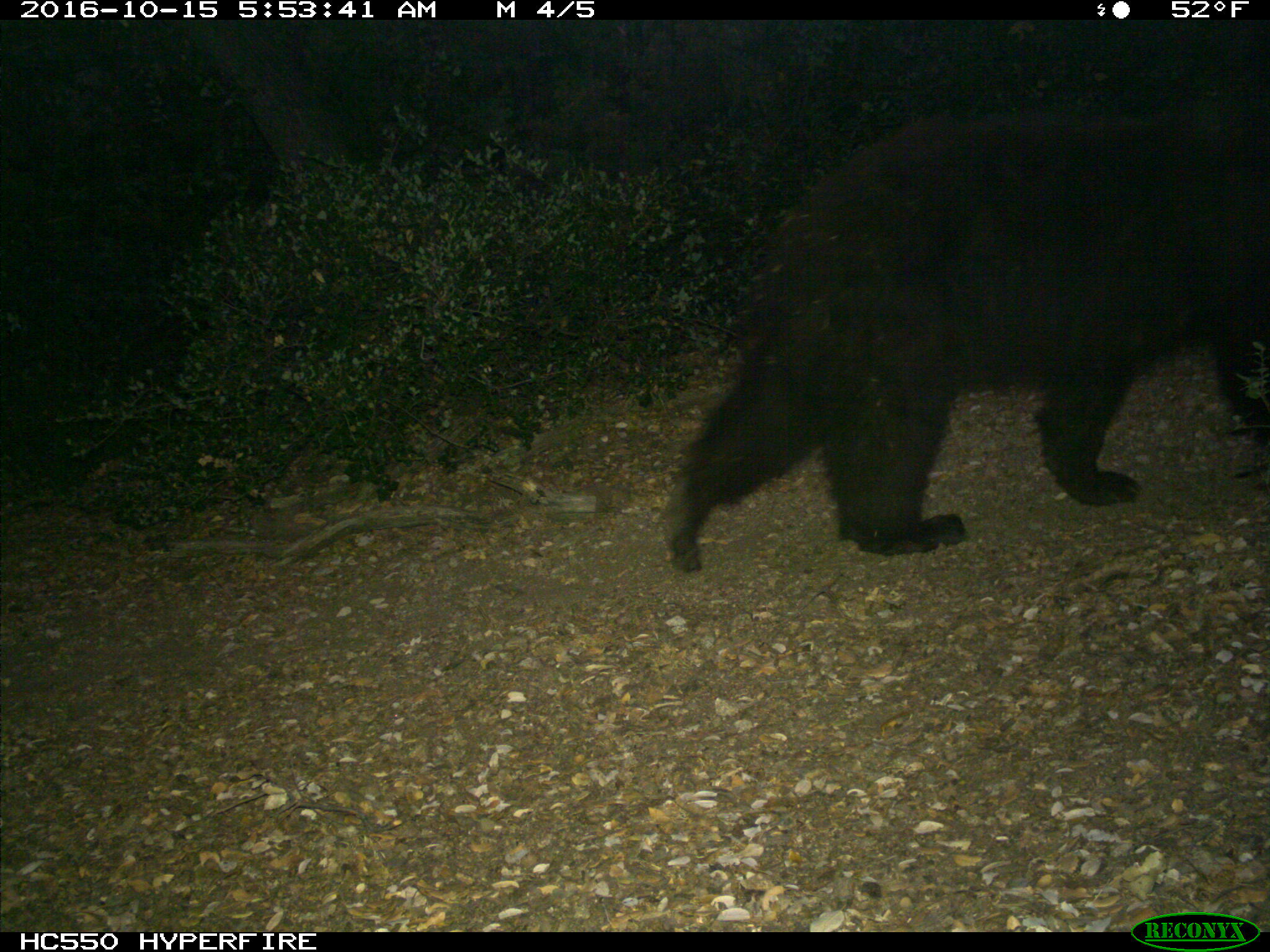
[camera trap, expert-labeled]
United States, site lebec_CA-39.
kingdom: Animalia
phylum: Chordata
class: Mammalia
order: Carnivora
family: Ursidae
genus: Ursus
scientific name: Ursus americanus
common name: american black bear